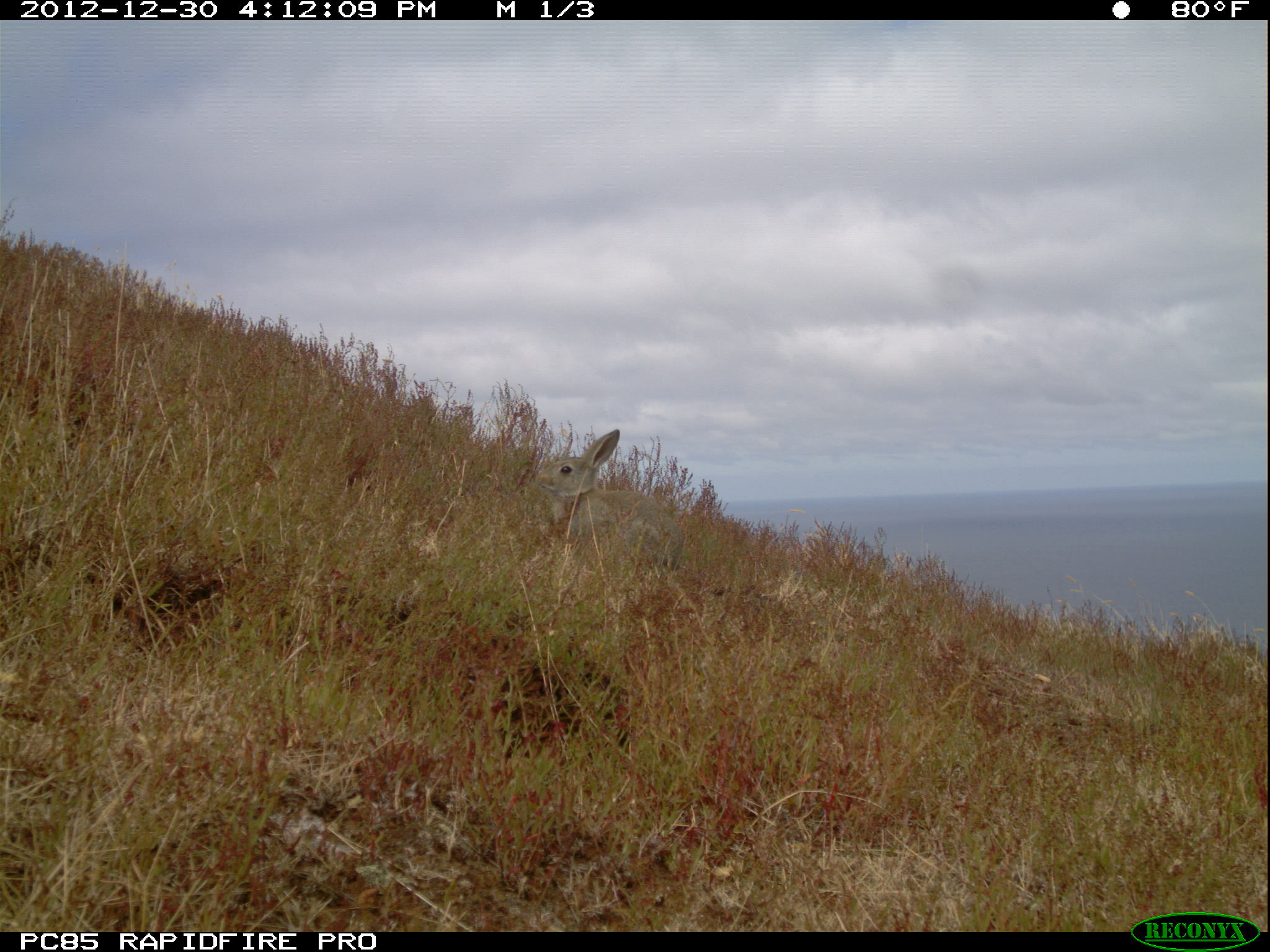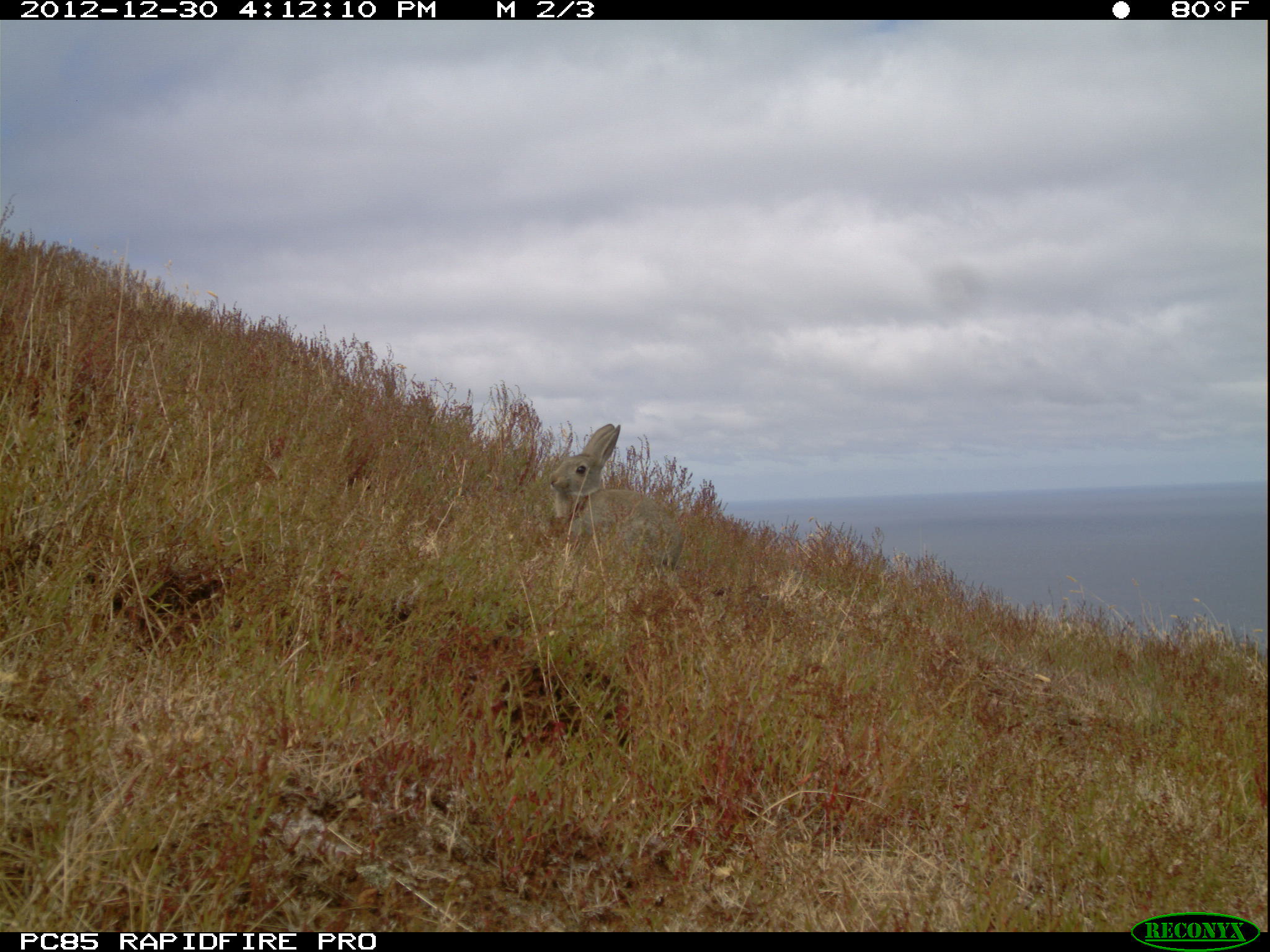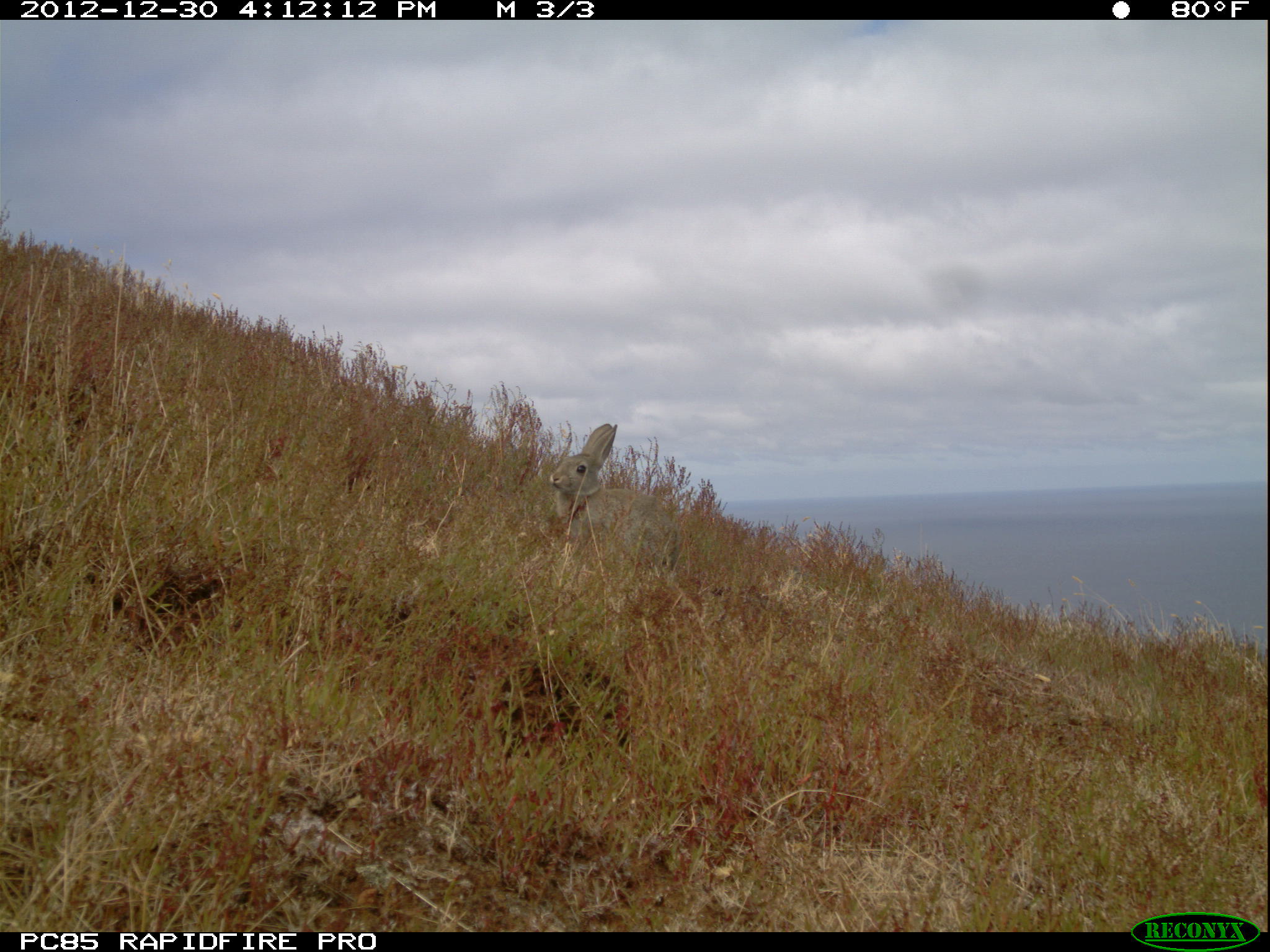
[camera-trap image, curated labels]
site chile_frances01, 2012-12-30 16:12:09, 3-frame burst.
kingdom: Animalia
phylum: Chordata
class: Mammalia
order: Lagomorpha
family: Leporidae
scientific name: Leporidae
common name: rabbits and hares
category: rabbit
Rabbit (rabbits and hares) (Leporidae).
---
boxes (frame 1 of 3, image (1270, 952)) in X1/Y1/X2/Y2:
rabbit: 535/428/681/571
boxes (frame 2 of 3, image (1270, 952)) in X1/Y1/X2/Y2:
rabbit: 541/421/678/574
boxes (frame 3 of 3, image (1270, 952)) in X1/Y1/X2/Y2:
rabbit: 543/423/677/565